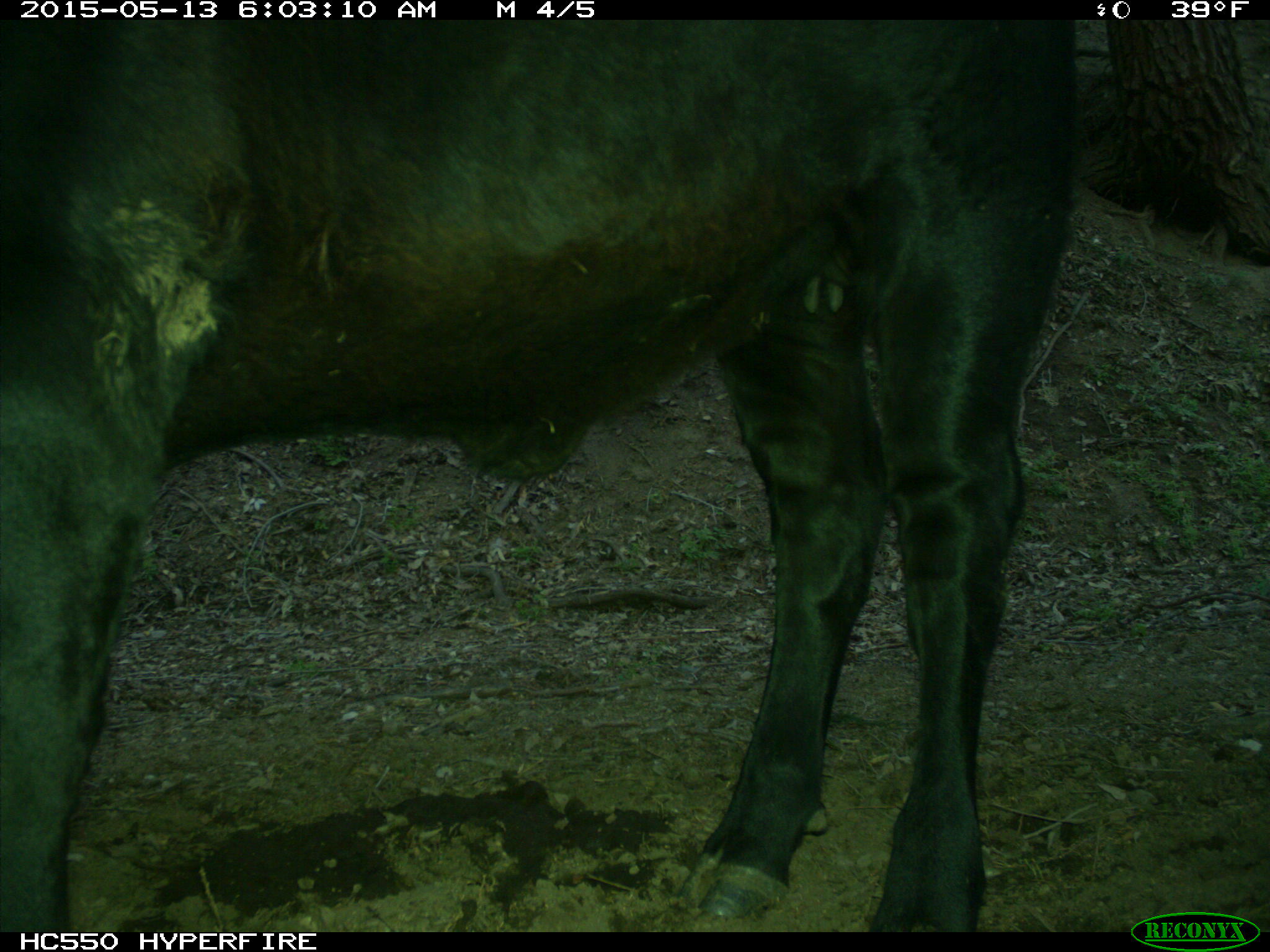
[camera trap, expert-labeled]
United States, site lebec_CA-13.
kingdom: Animalia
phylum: Chordata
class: Mammalia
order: Artiodactyla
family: Bovidae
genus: Bos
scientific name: Bos taurus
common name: domestic cow